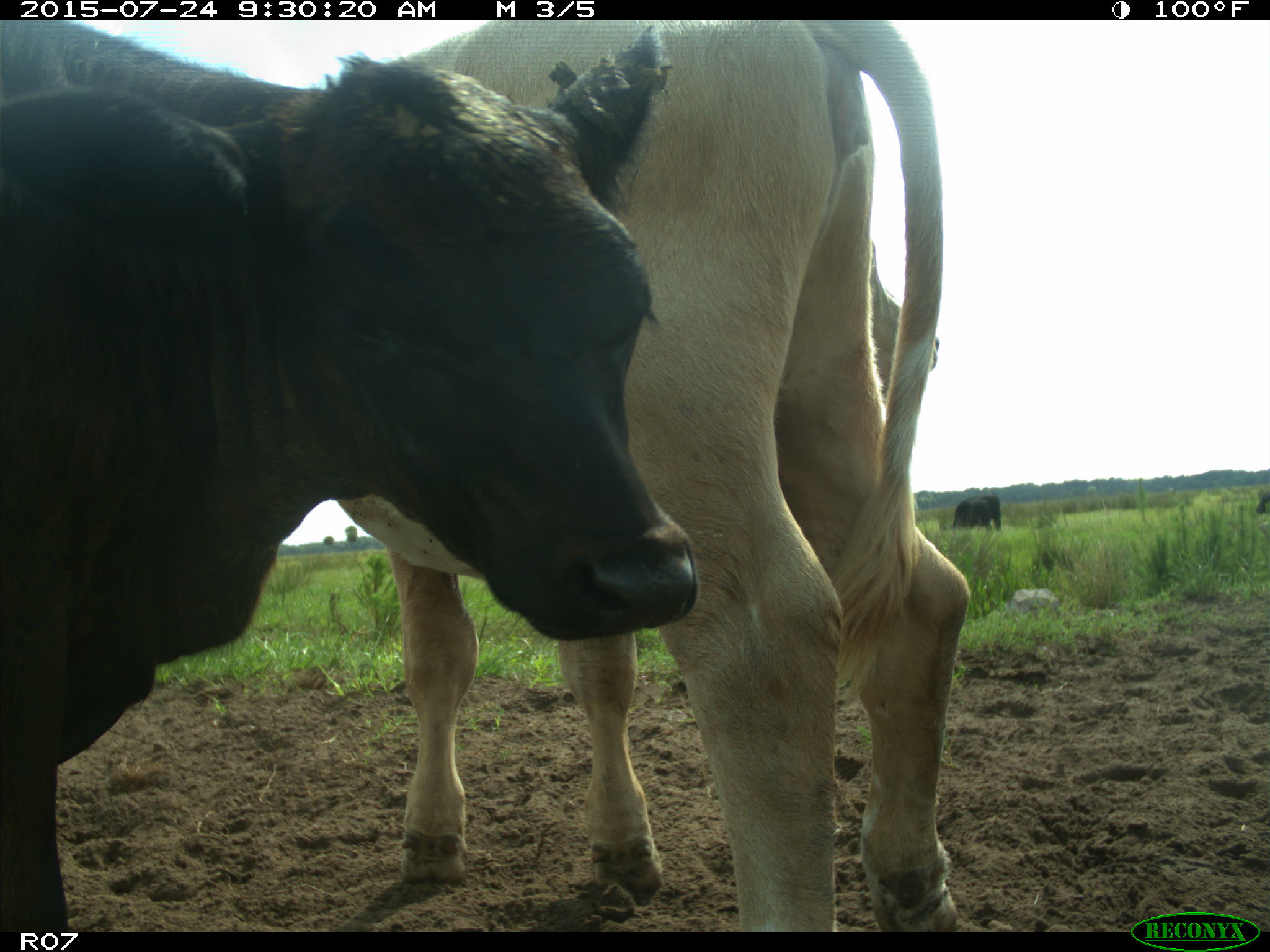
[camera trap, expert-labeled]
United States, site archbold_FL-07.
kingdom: Animalia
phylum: Chordata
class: Mammalia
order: Artiodactyla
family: Bovidae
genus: Bos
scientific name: Bos taurus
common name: domestic cow